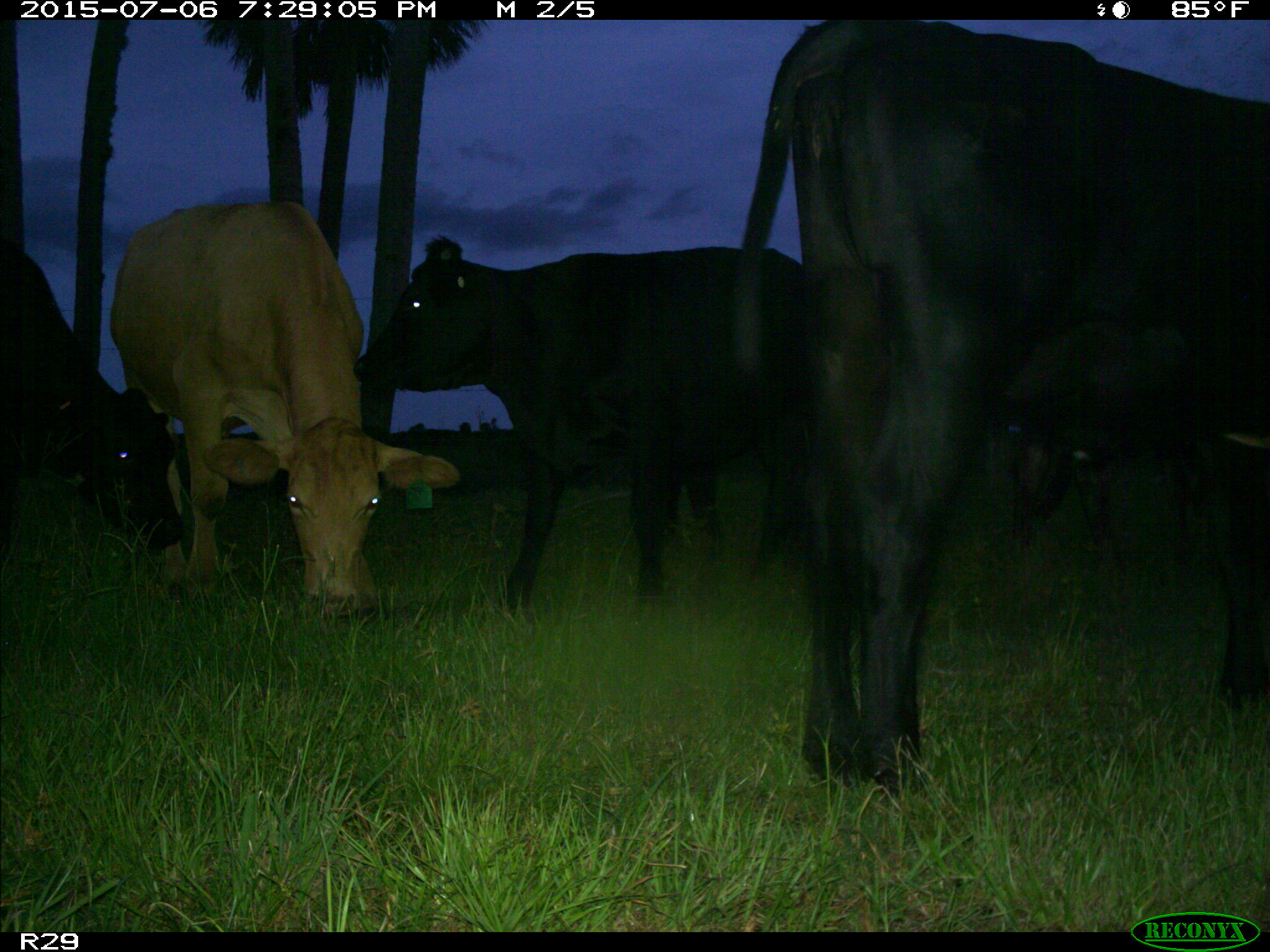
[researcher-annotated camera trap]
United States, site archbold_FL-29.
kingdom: Animalia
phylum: Chordata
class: Mammalia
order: Artiodactyla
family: Bovidae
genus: Bos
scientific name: Bos taurus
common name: domestic cow